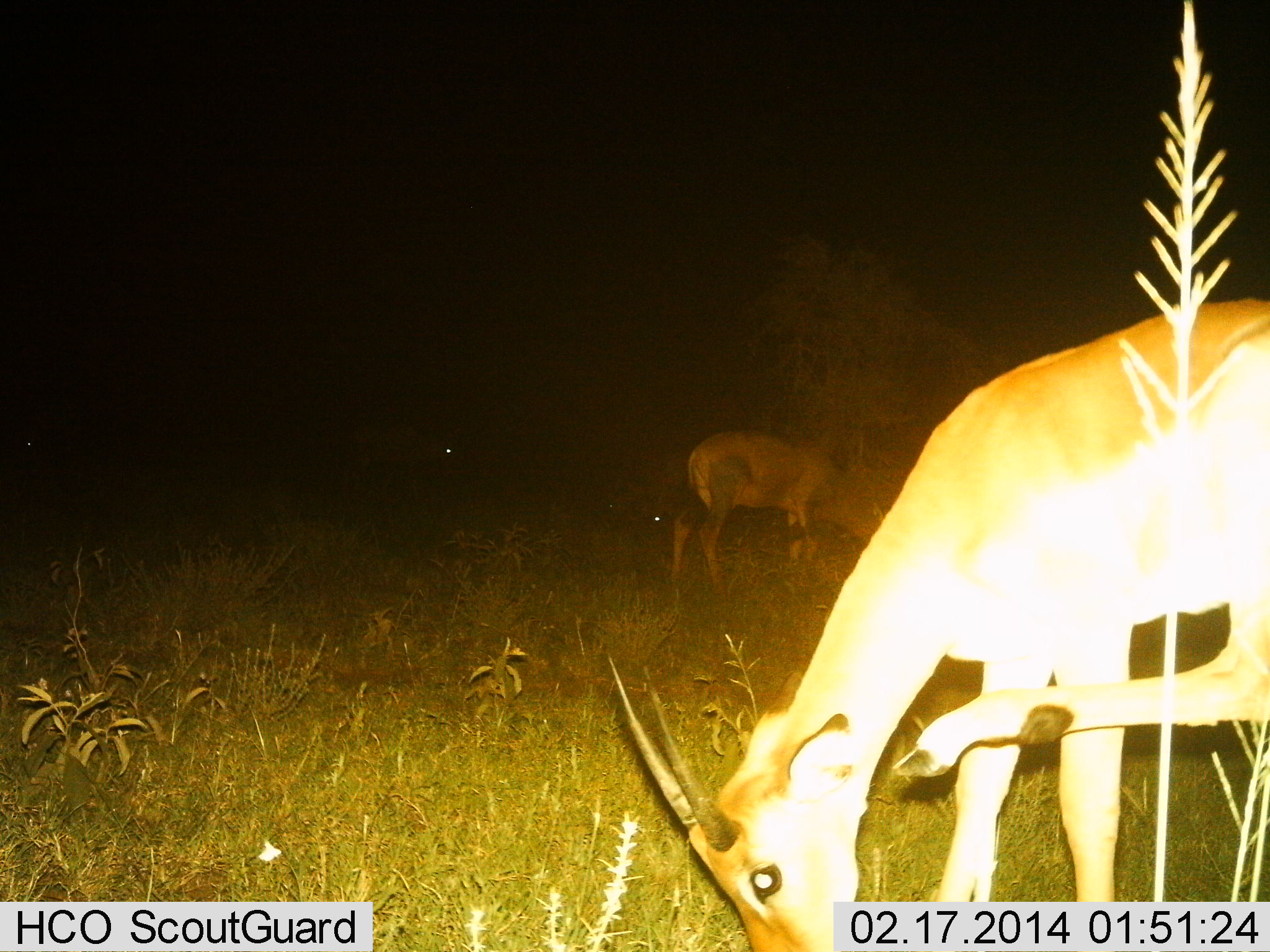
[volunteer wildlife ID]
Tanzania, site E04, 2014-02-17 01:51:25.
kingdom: Animalia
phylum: Chordata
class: Mammalia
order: Artiodactyla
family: Bovidae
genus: Damaliscus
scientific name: Damaliscus lunatus jimela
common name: topi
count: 1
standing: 54%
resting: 0%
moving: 0%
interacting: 0%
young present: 0%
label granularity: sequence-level